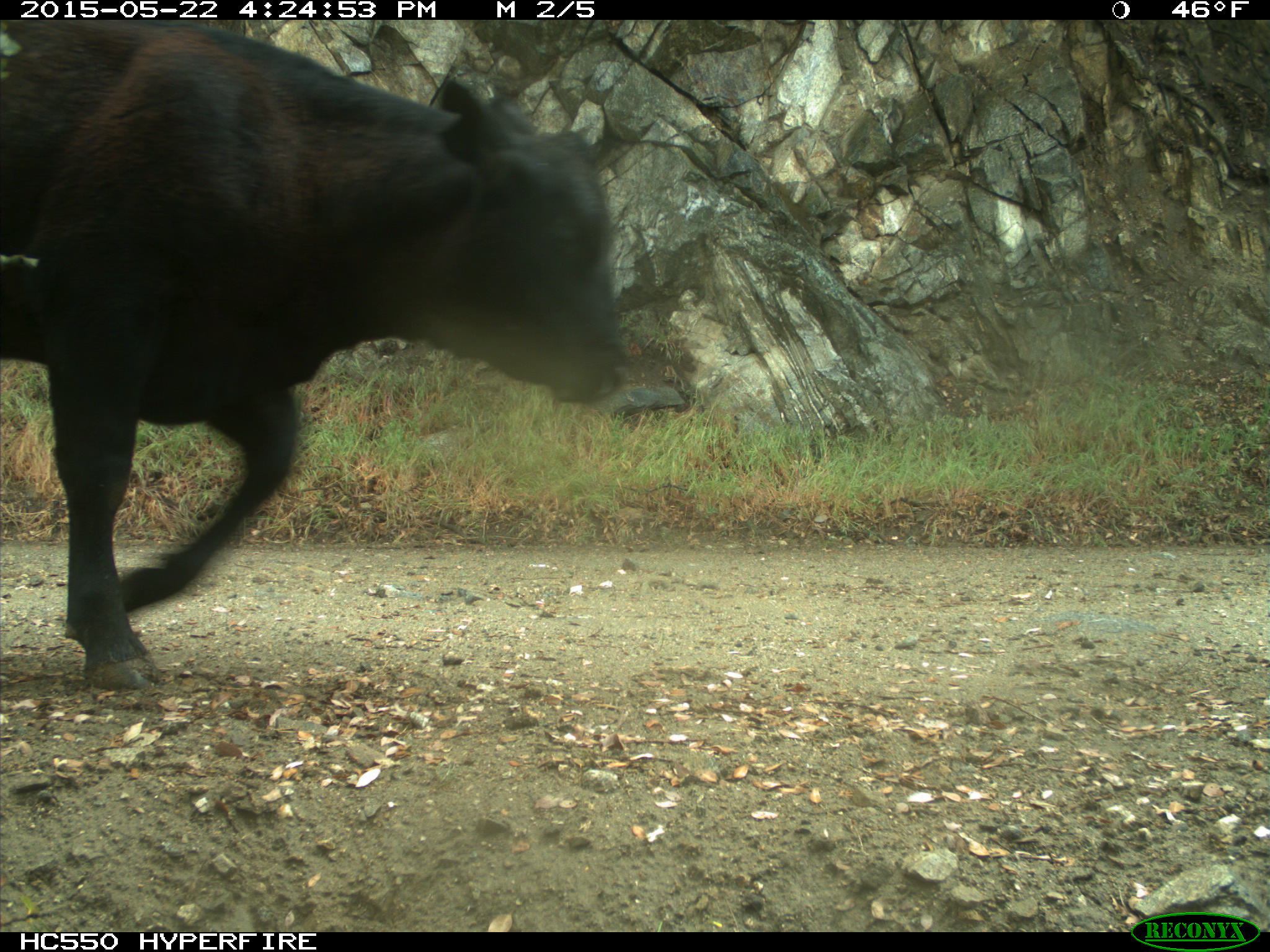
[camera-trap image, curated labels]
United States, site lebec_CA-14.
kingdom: Animalia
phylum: Chordata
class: Mammalia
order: Artiodactyla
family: Bovidae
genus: Bos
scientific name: Bos taurus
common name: domestic cow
Bos taurus (domestic cow).